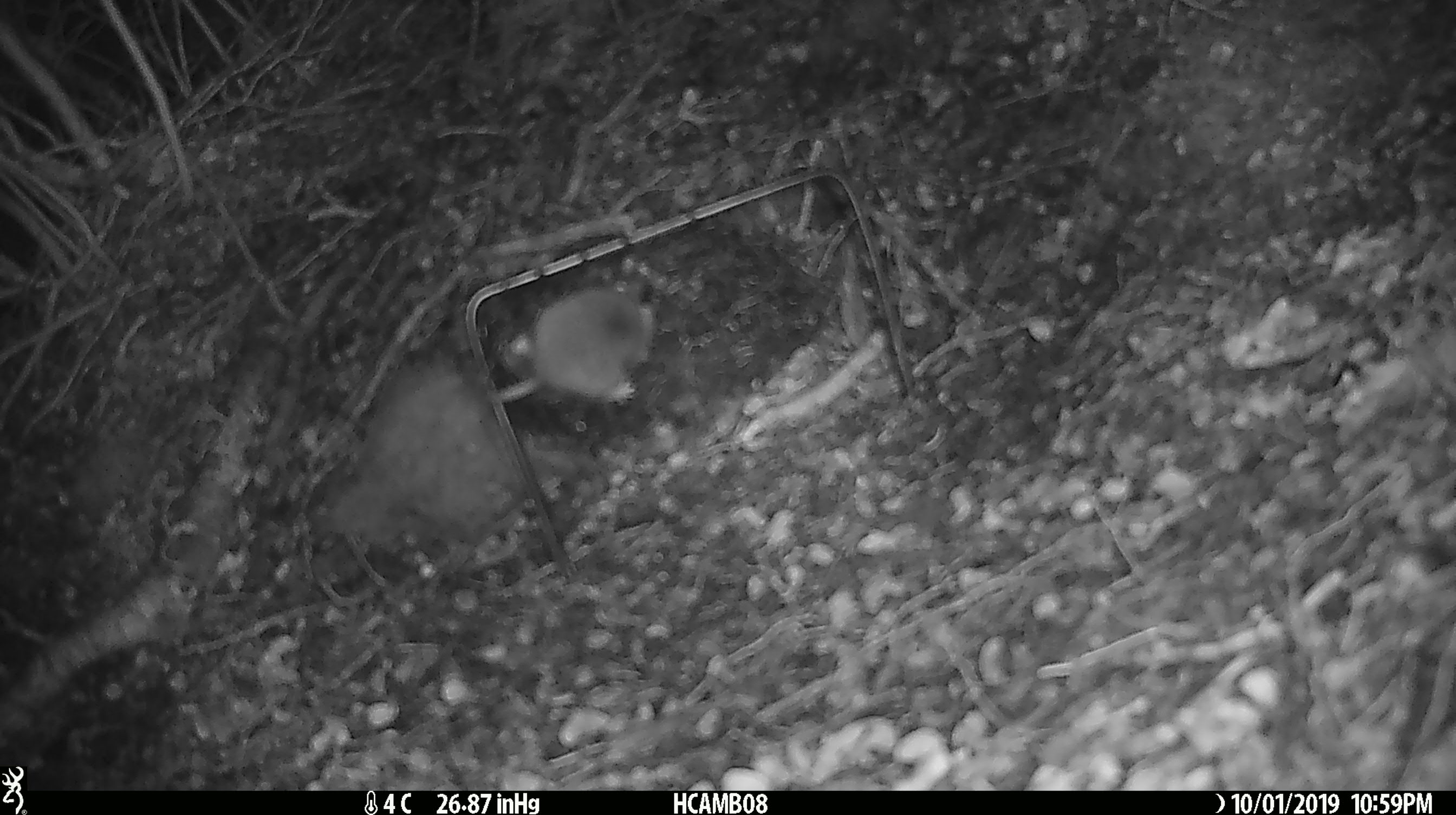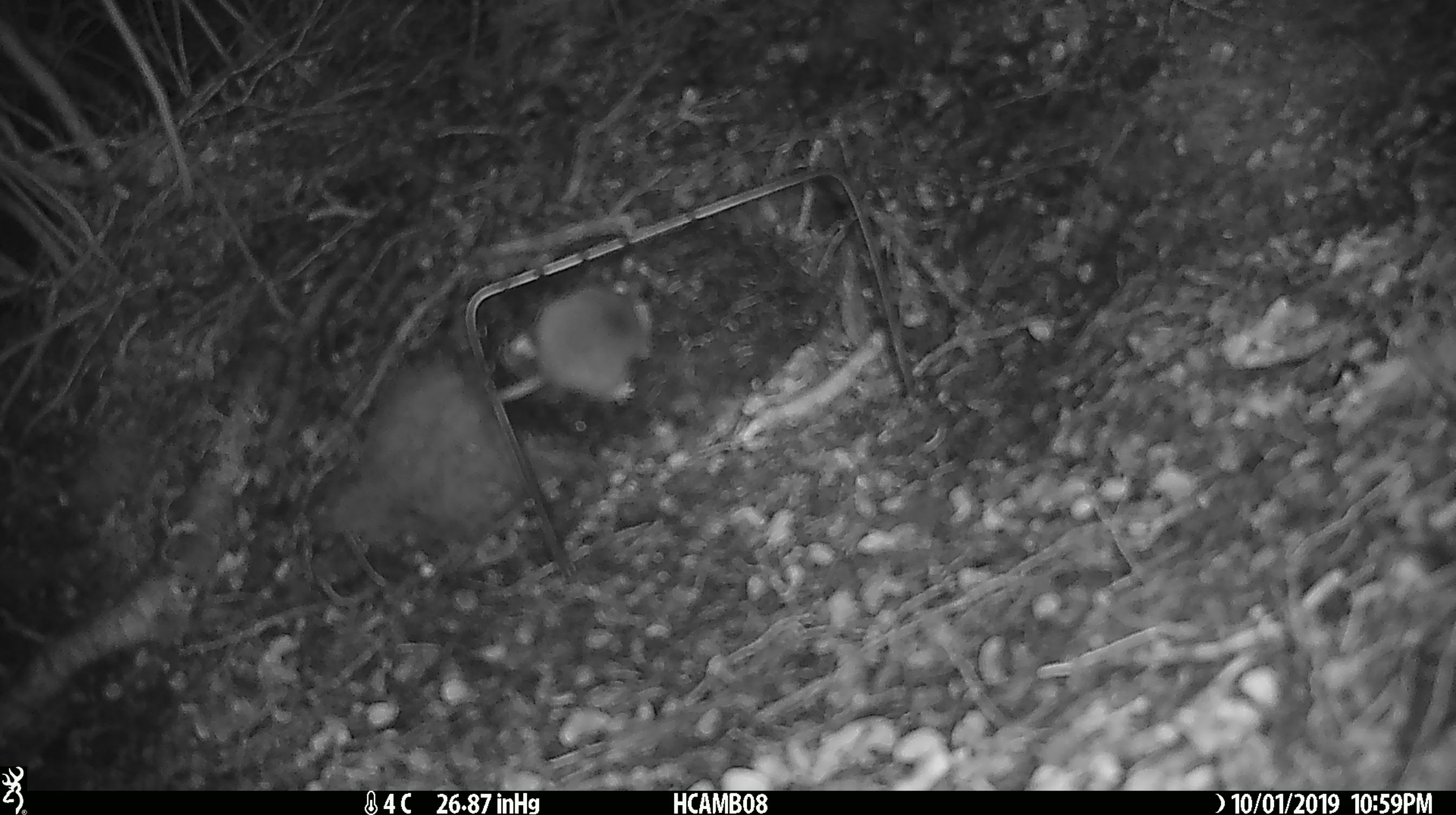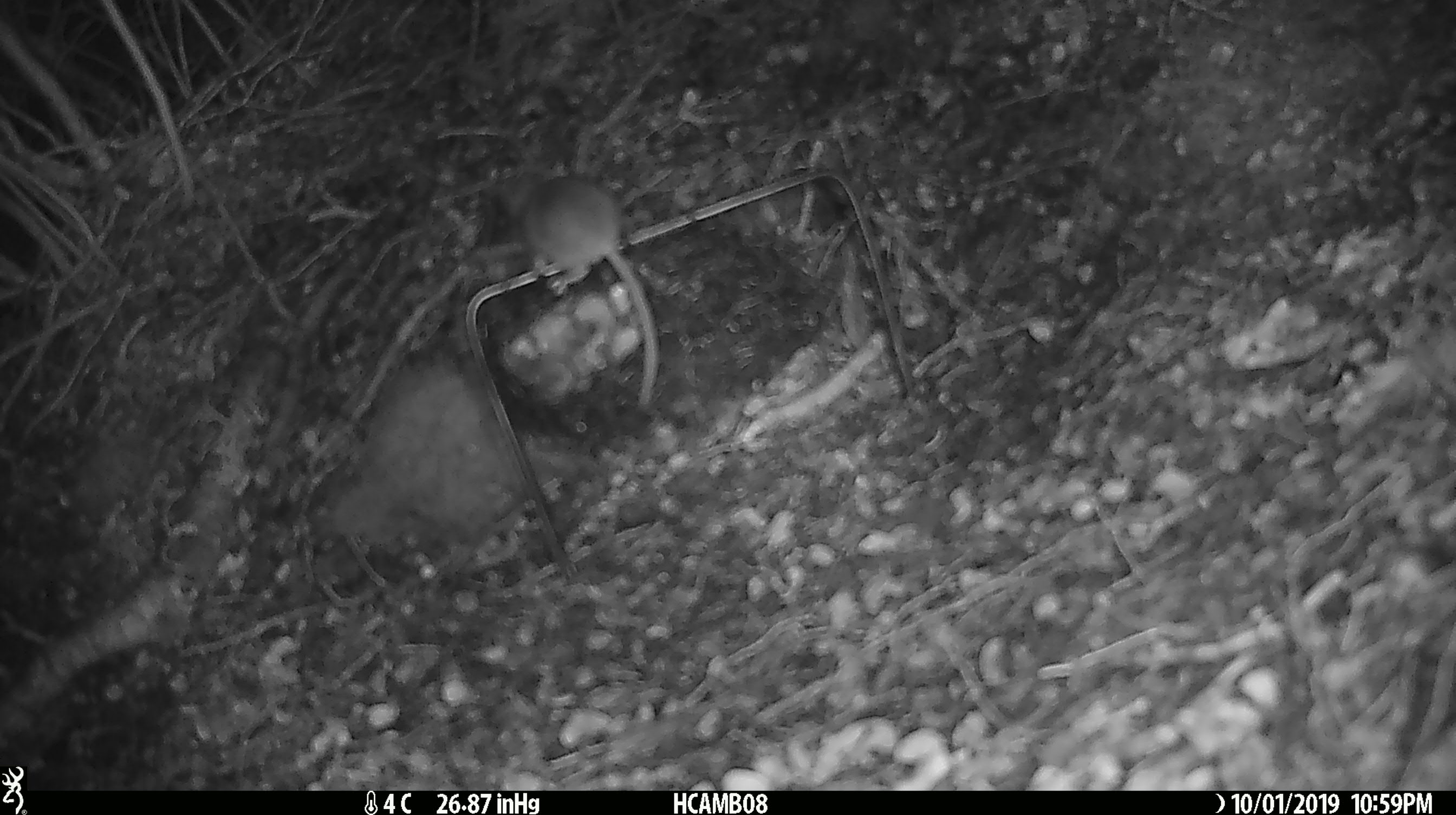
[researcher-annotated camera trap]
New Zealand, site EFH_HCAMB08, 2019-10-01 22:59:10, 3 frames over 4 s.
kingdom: Animalia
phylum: Chordata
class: Mammalia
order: Rodentia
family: Muridae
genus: Mus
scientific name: Mus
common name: mouse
Mouse (Mus).